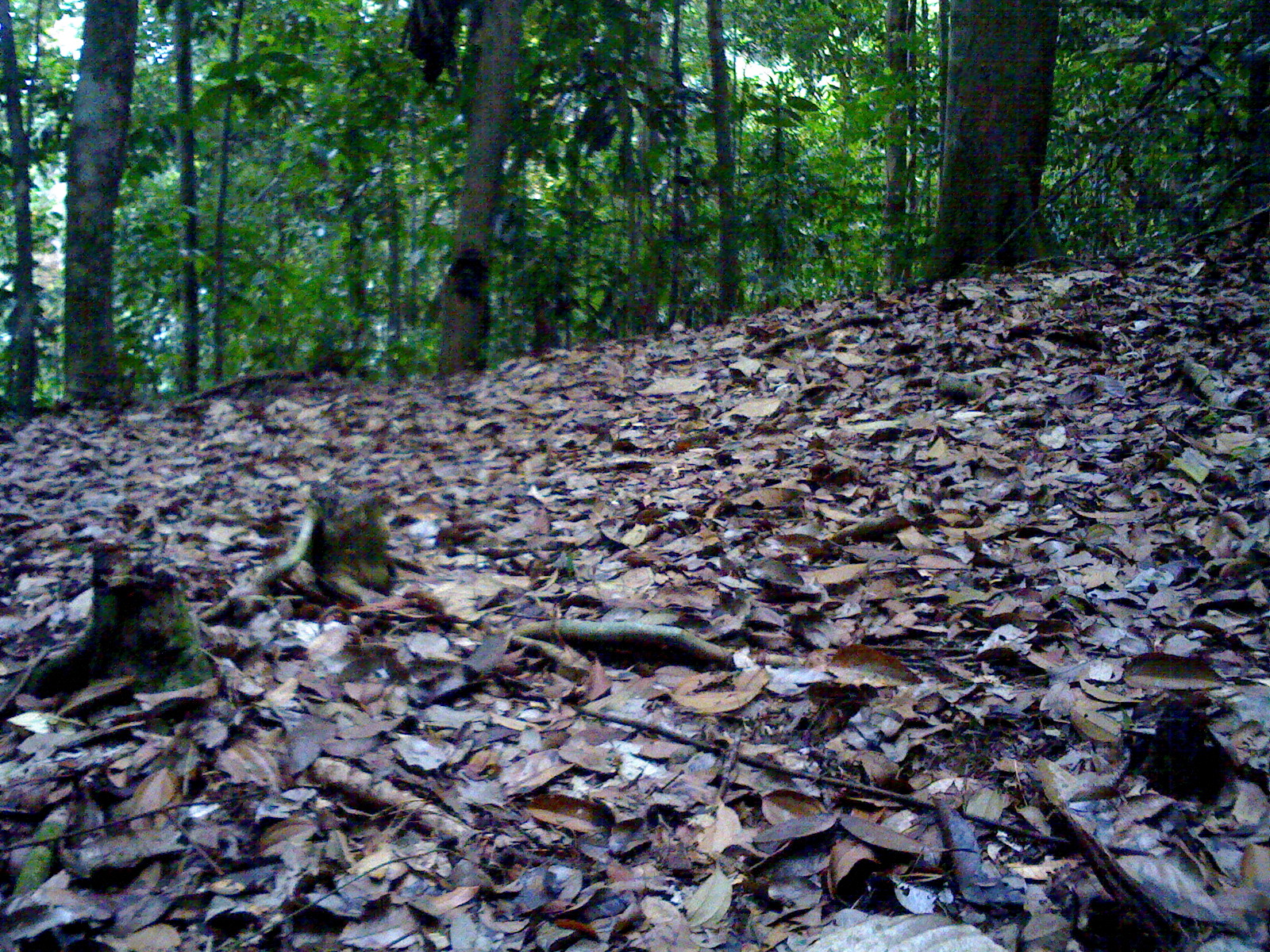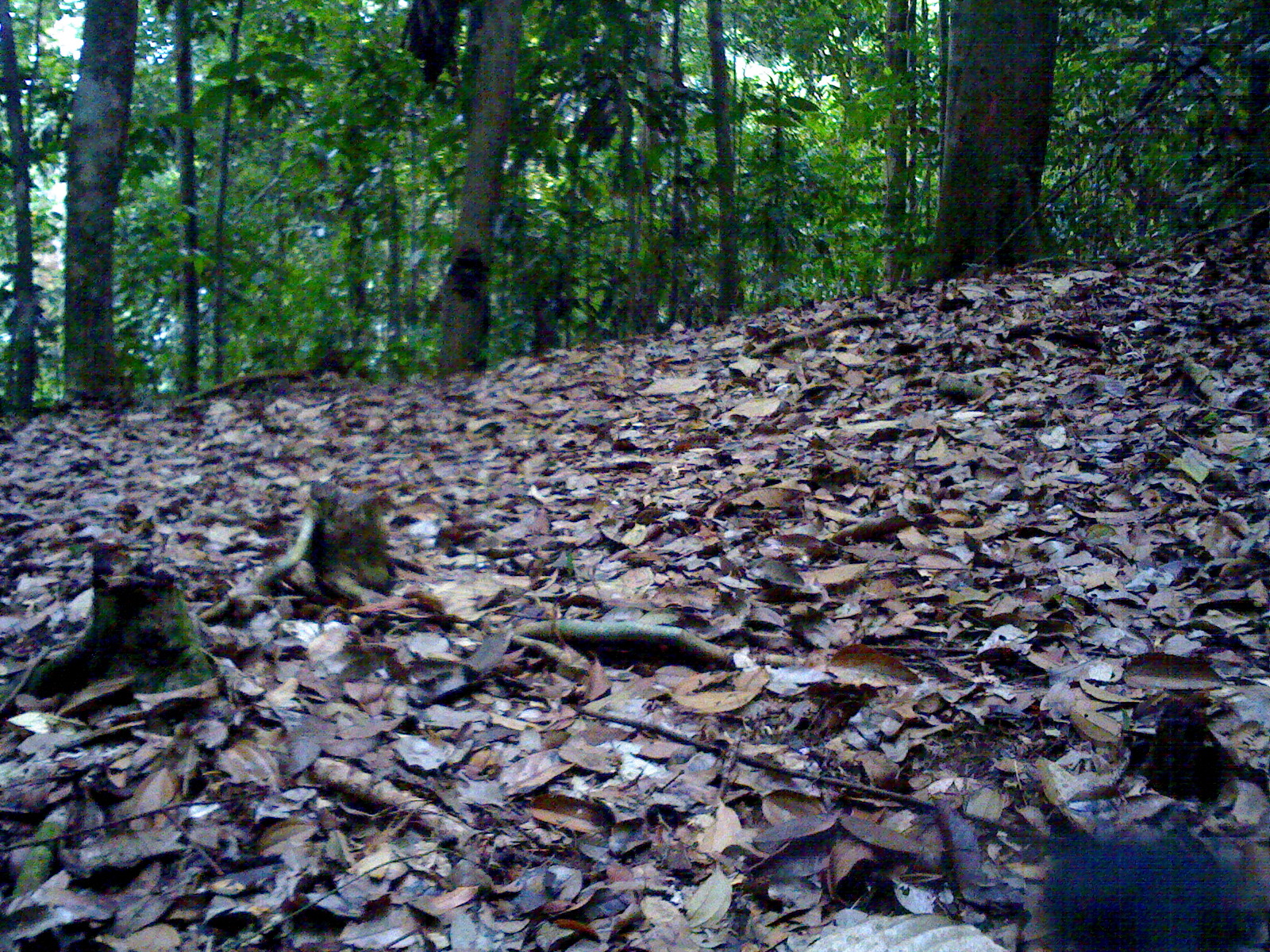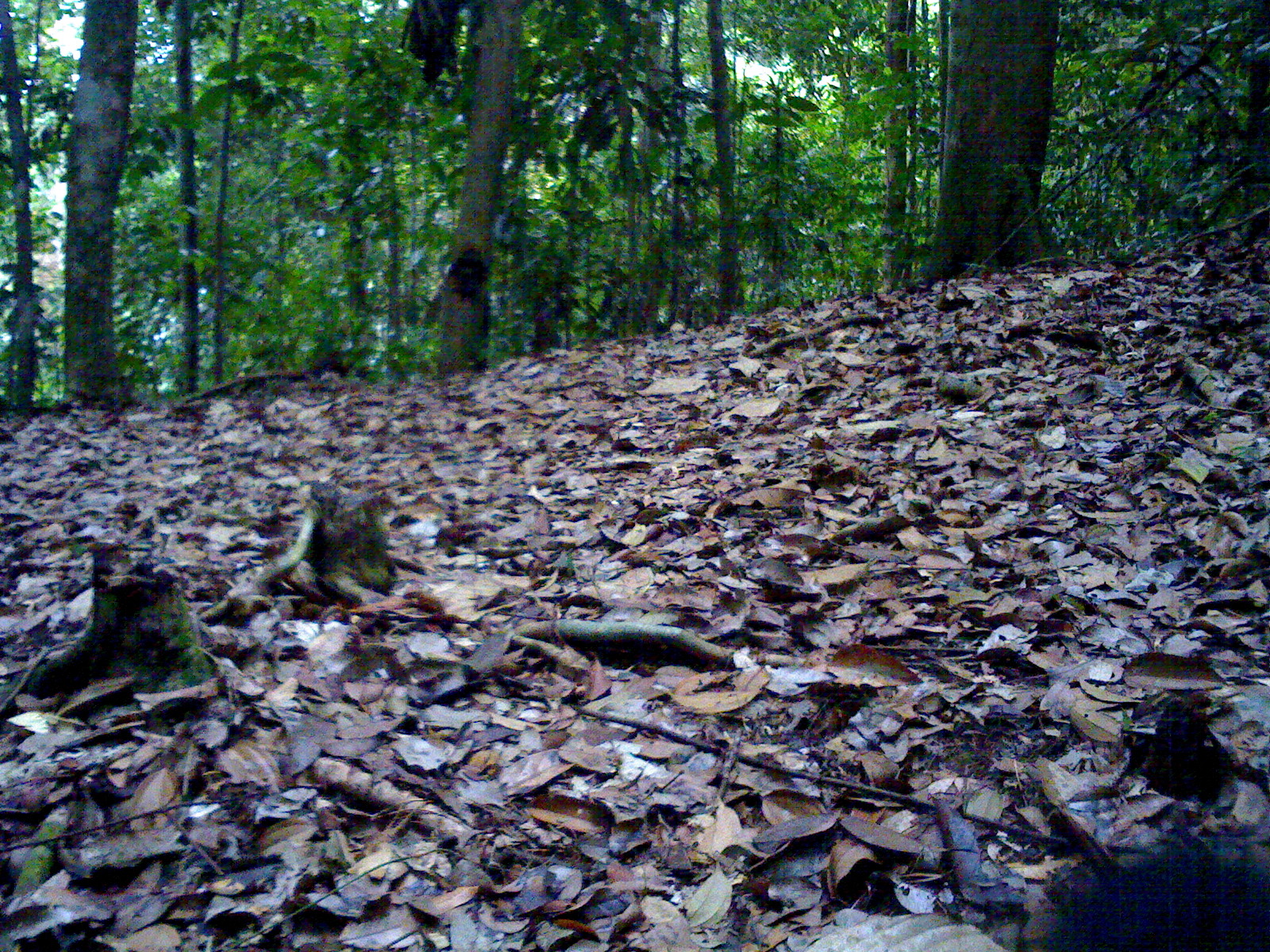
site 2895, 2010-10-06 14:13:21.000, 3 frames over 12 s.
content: unidentified animal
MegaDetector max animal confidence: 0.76